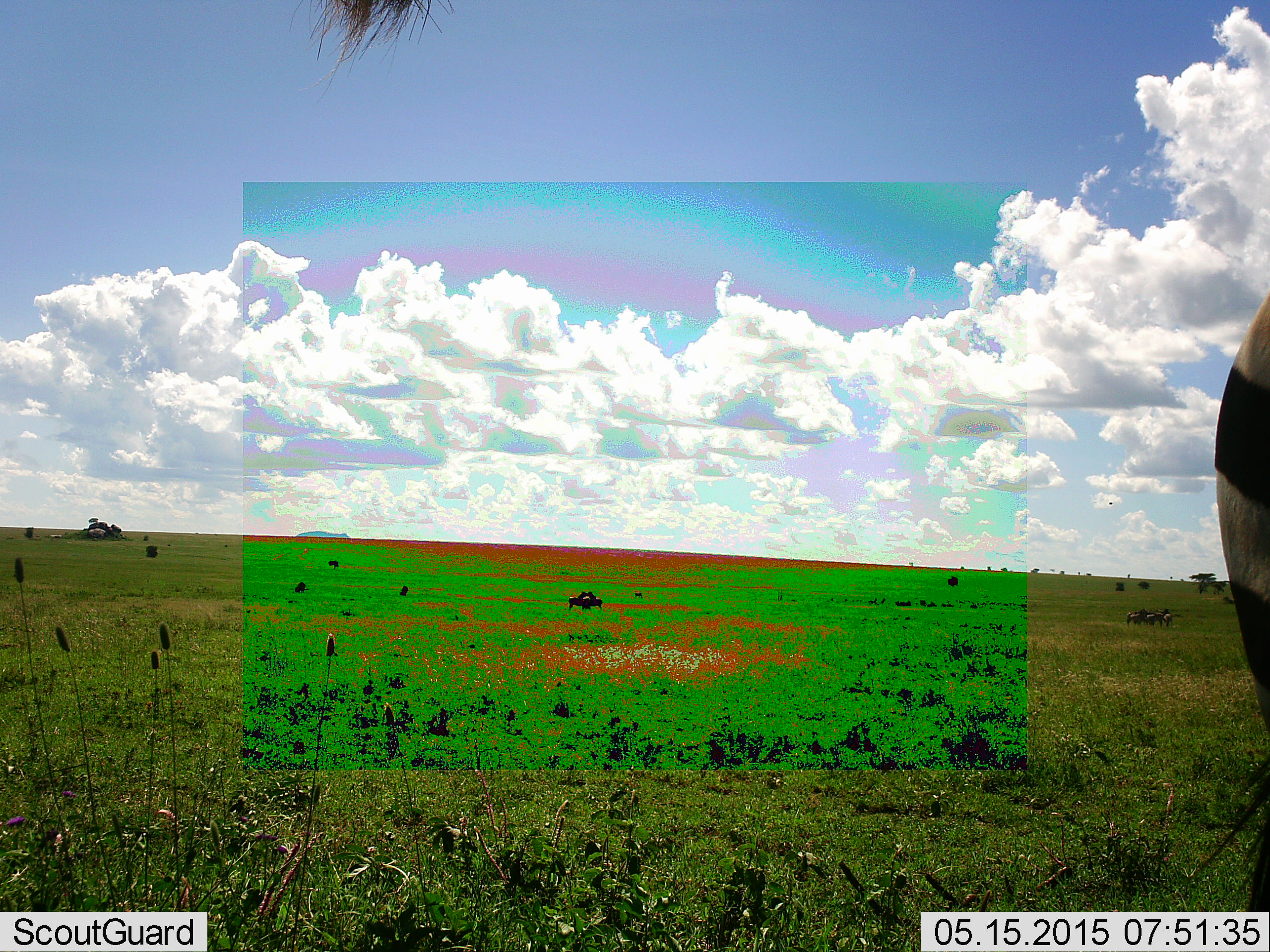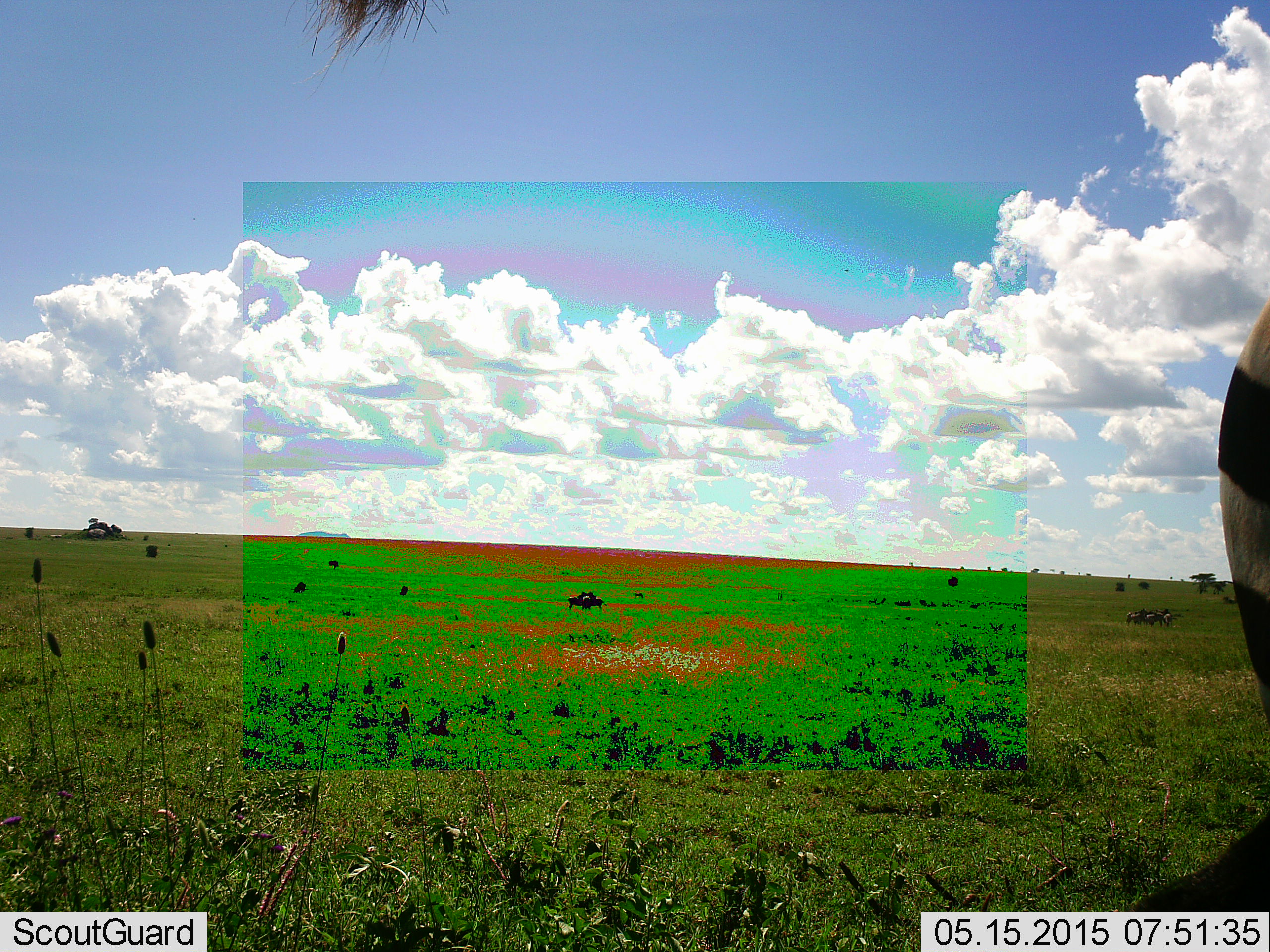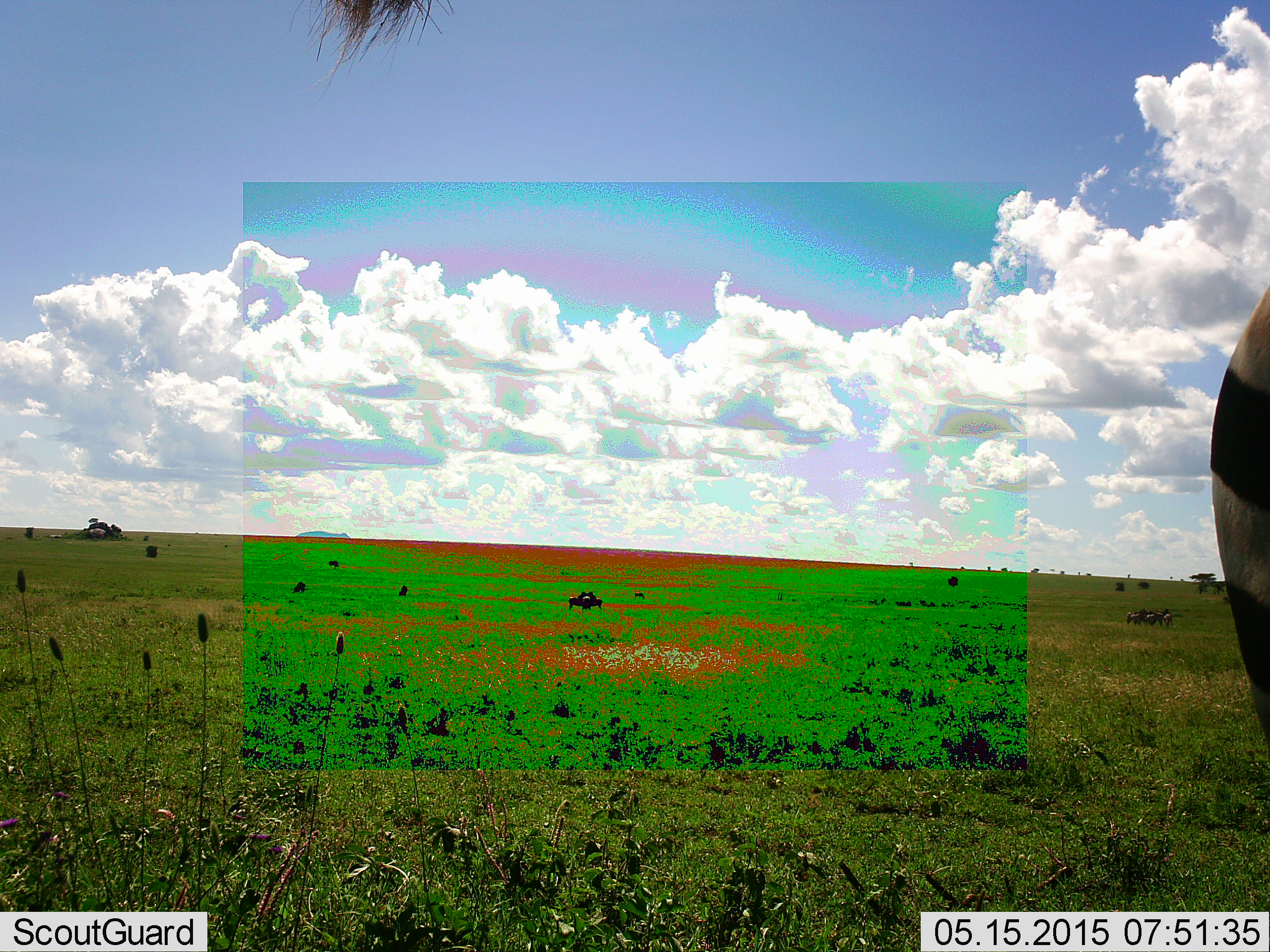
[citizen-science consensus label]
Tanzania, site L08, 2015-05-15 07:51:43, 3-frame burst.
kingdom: Animalia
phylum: Chordata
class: Mammalia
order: Perissodactyla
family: Equidae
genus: Equus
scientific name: Equus quagga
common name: plains zebra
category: zebra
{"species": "zebra (plains zebra) (Equus quagga)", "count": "1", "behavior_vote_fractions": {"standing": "90%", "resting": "0%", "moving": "0%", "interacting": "0%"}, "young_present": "0%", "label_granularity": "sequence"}